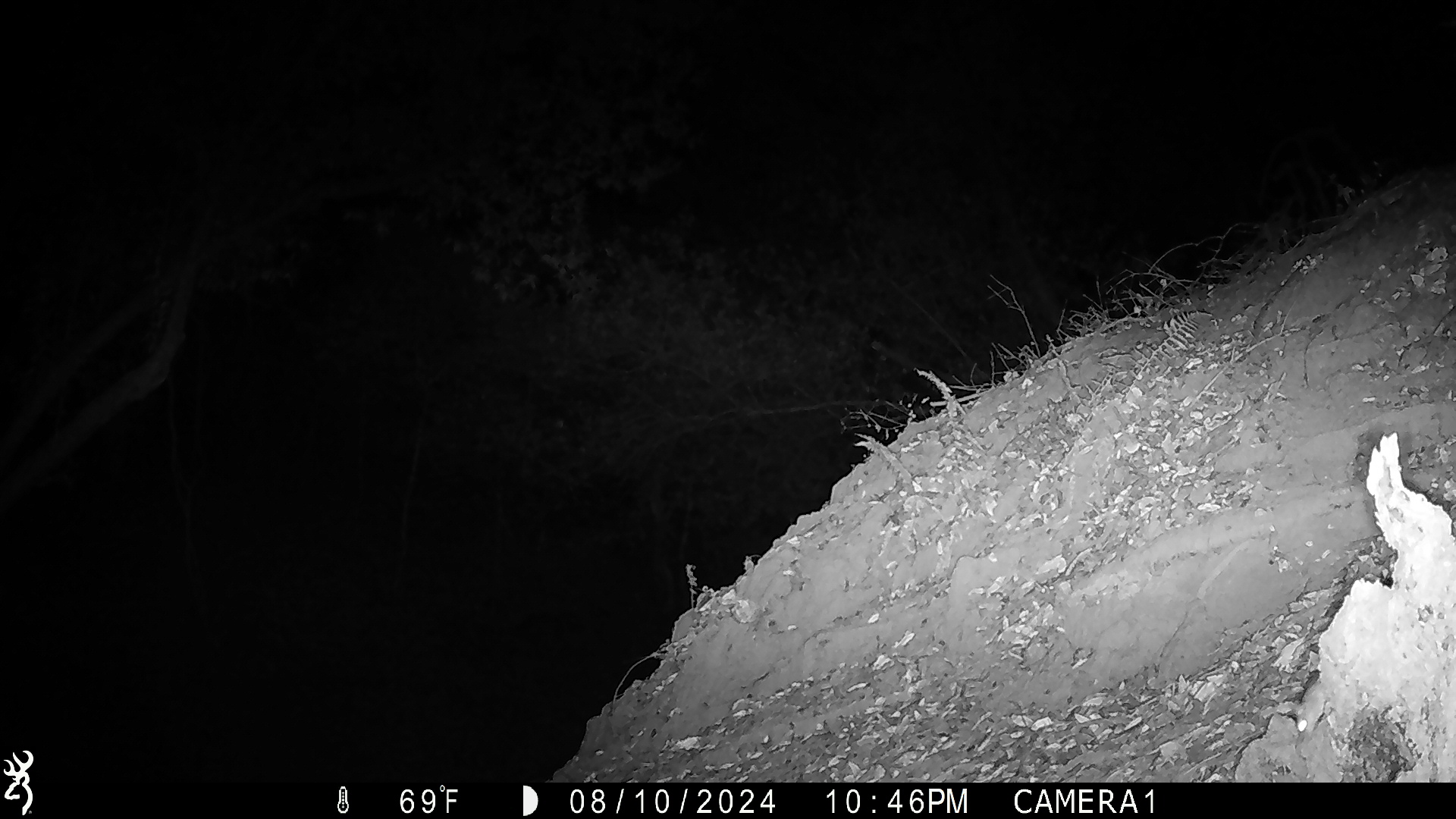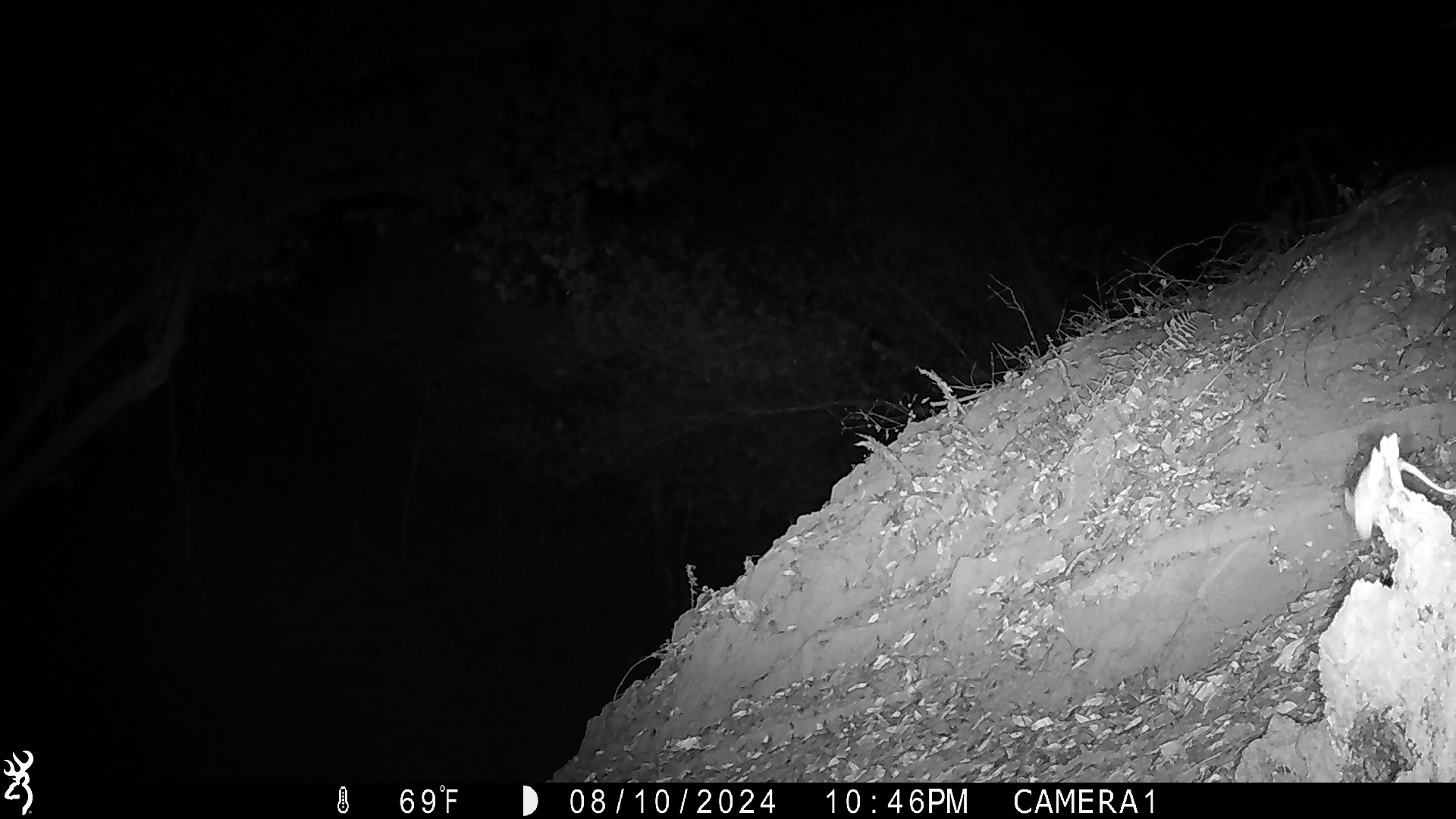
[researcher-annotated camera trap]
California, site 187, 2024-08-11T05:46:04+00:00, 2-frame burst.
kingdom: Animalia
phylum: Chordata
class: Mammalia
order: Rodentia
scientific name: Rodentia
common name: mouse or rat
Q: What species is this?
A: Mouse or rat (Rodentia).